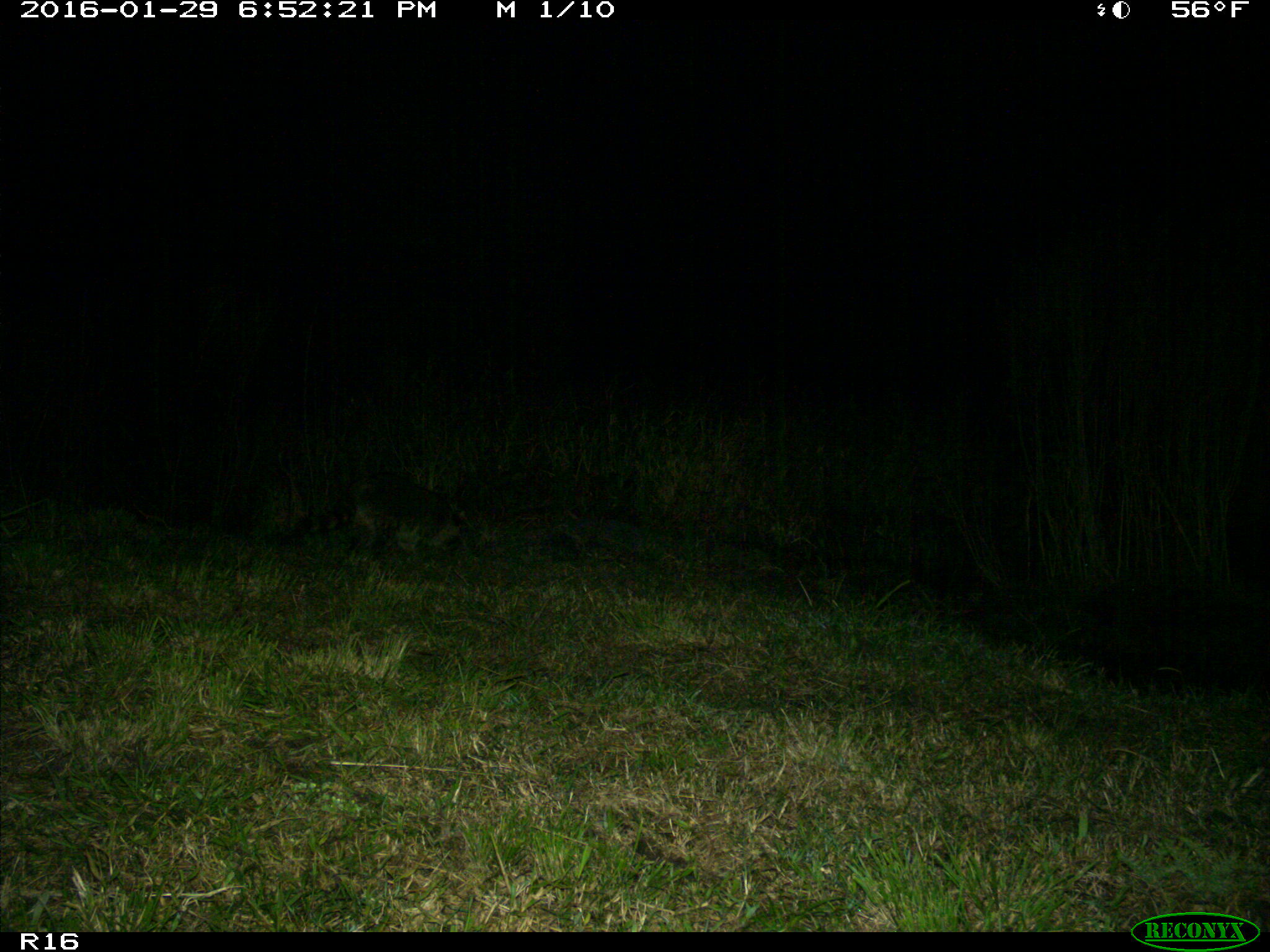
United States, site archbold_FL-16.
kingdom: Animalia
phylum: Chordata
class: Mammalia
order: Artiodactyla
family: Bovidae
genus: Bos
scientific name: Bos taurus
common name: domestic cow